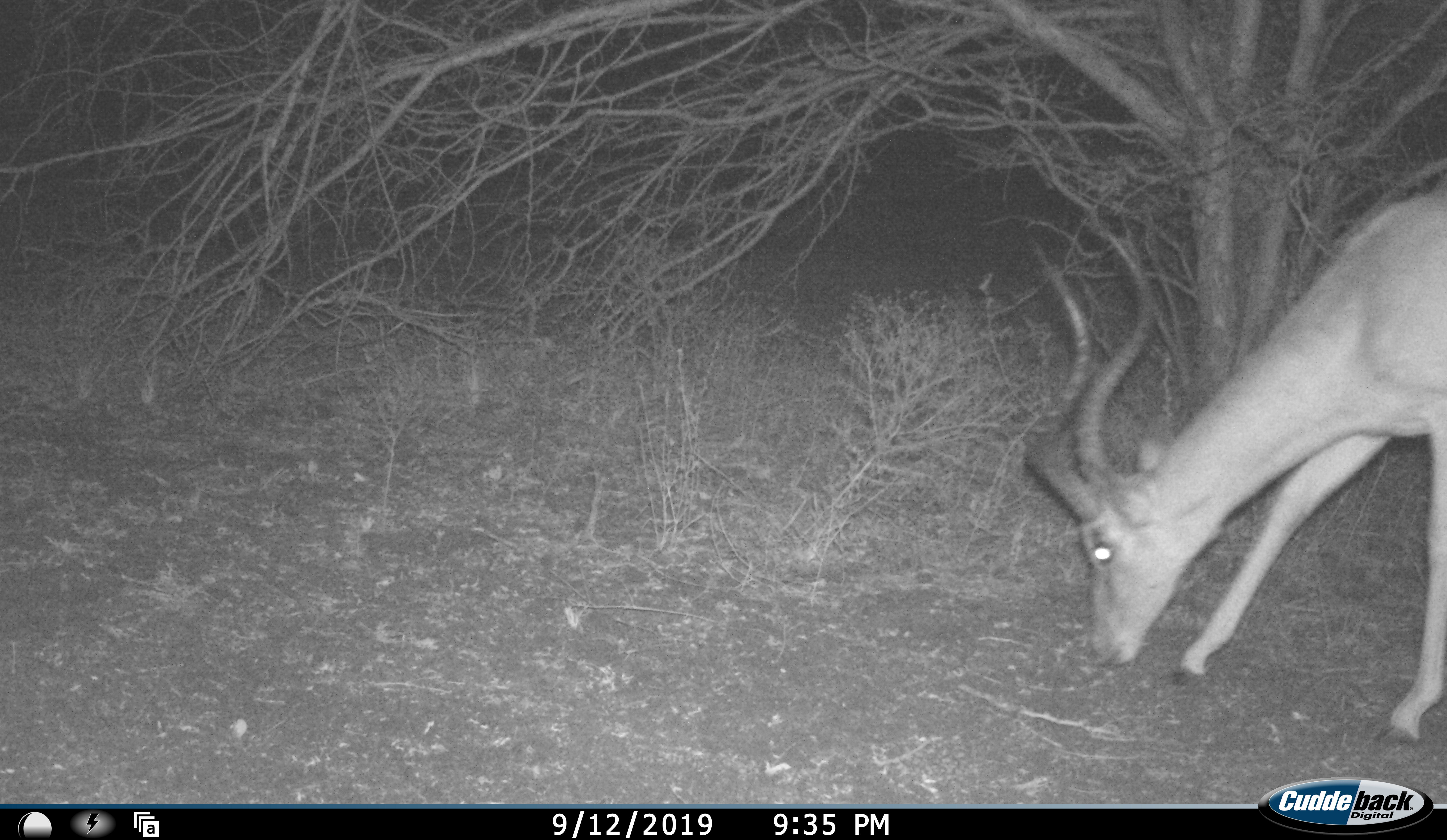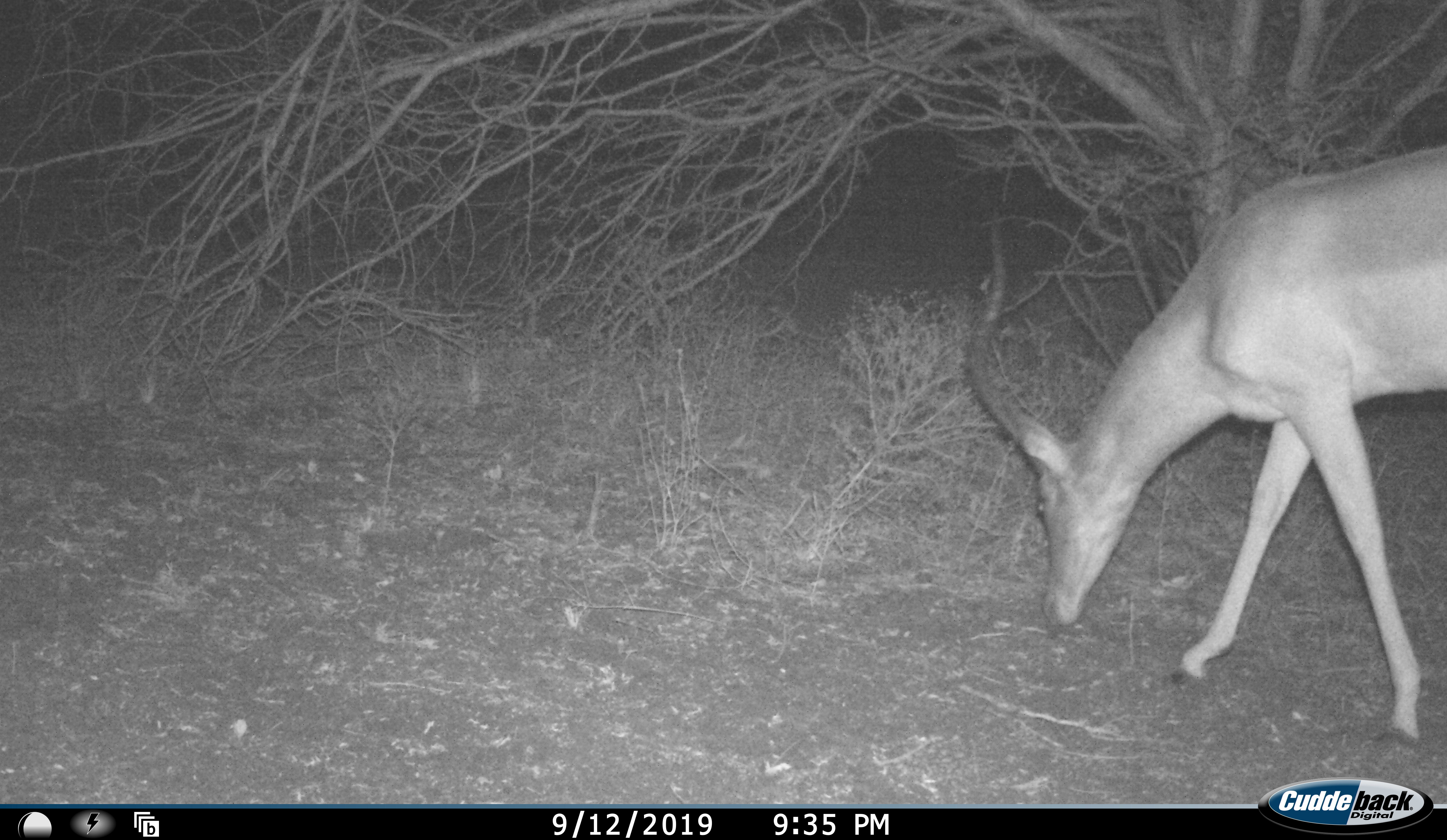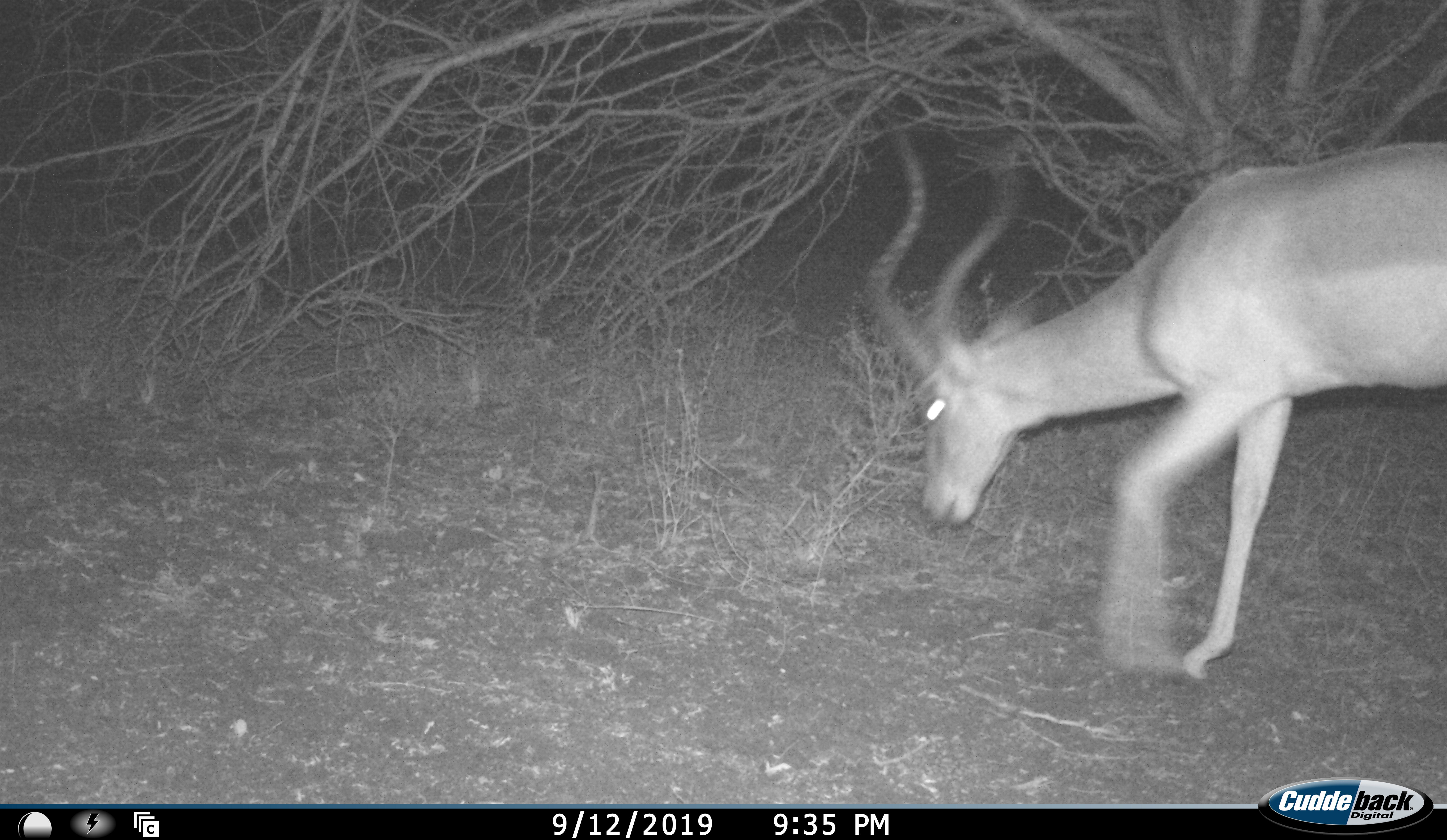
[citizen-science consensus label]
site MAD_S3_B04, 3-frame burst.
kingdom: Animalia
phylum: Chordata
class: Mammalia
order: Artiodactyla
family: Bovidae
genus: Aepyceros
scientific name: Aepyceros melampus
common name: impala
Impala (Aepyceros melampus), count 1. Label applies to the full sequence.